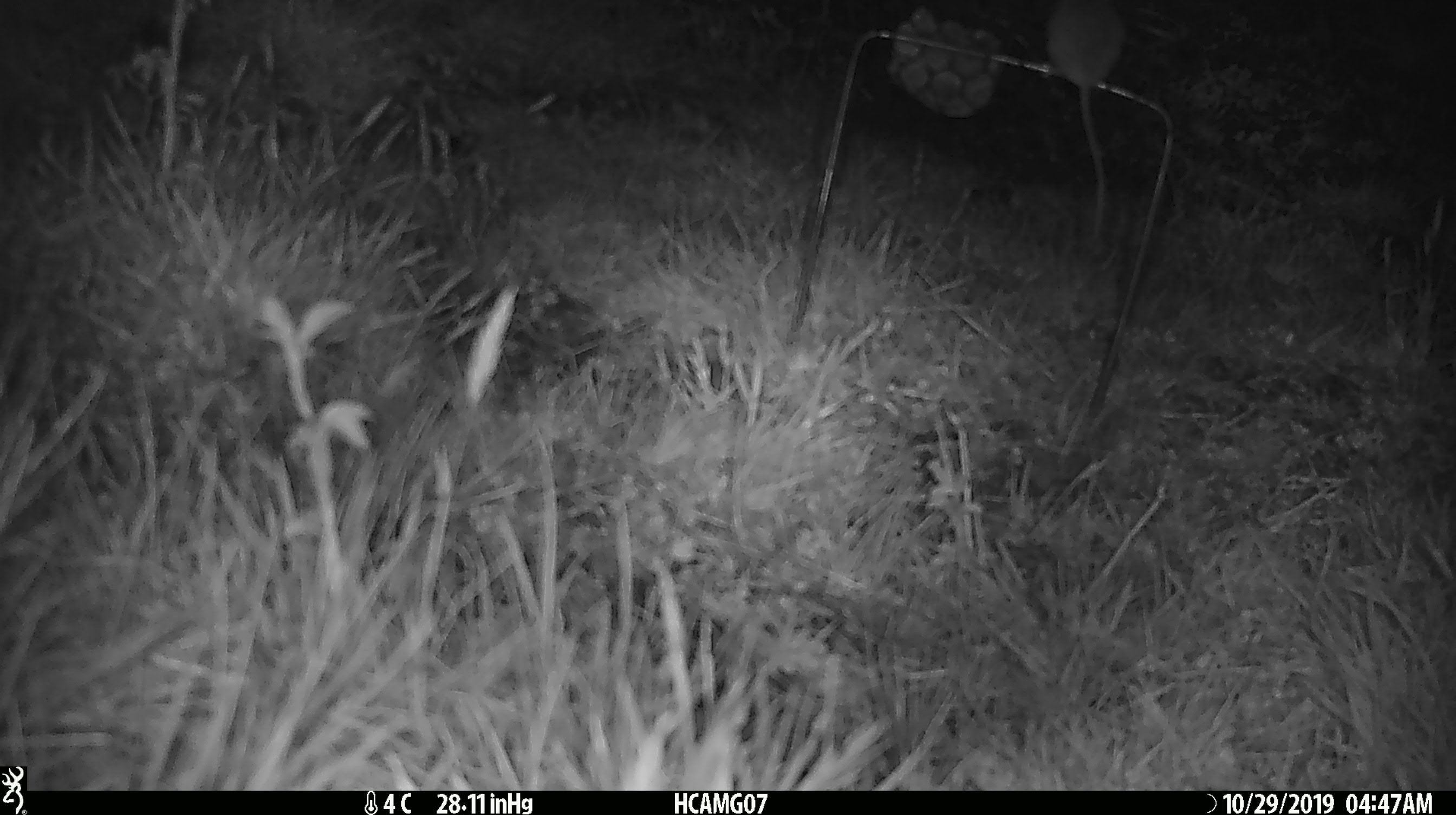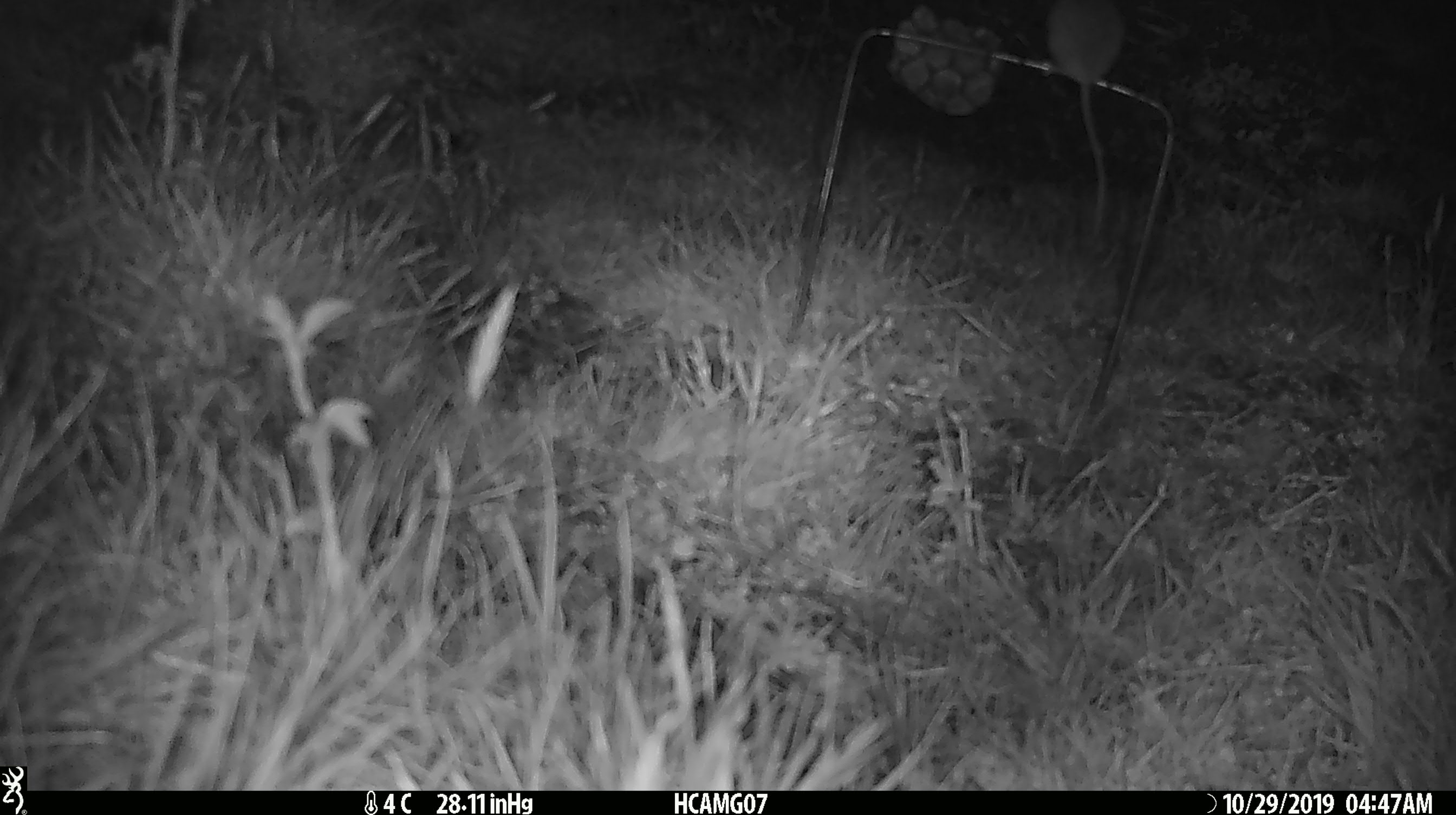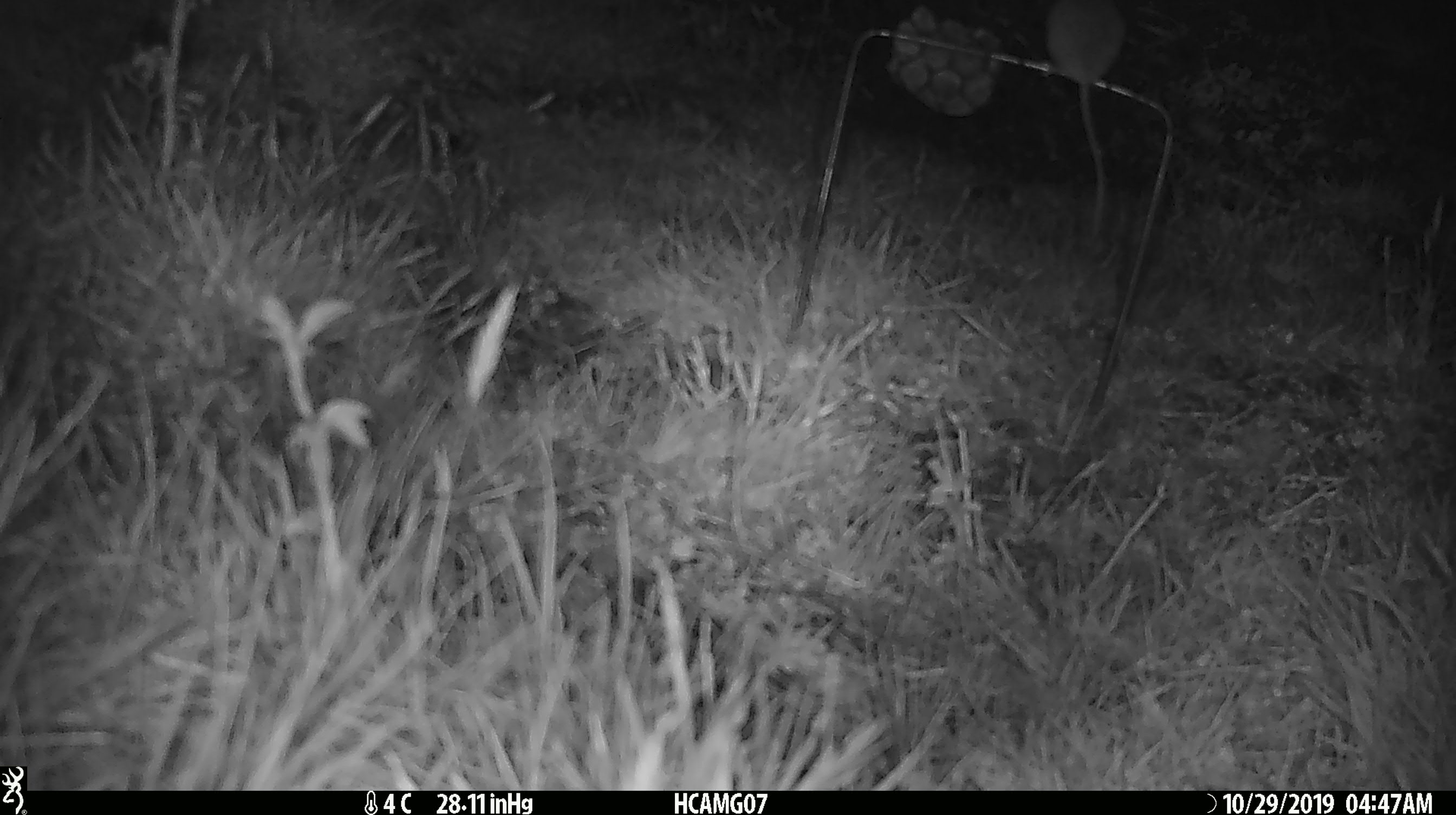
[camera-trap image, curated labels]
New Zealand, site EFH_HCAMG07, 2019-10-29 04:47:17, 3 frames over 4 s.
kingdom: Animalia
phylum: Chordata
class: Mammalia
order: Rodentia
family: Muridae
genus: Mus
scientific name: Mus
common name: mouse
Mouse (Mus).